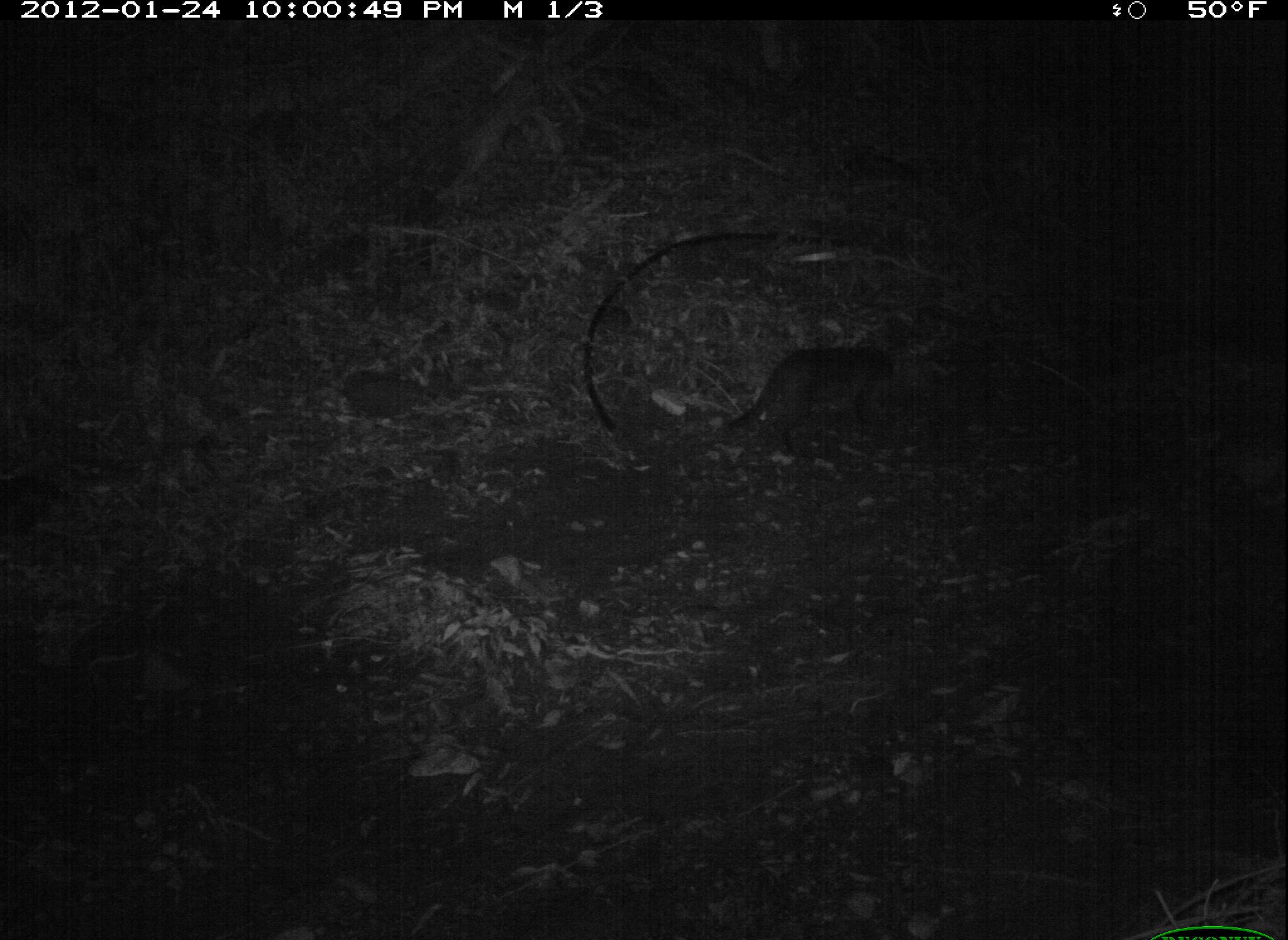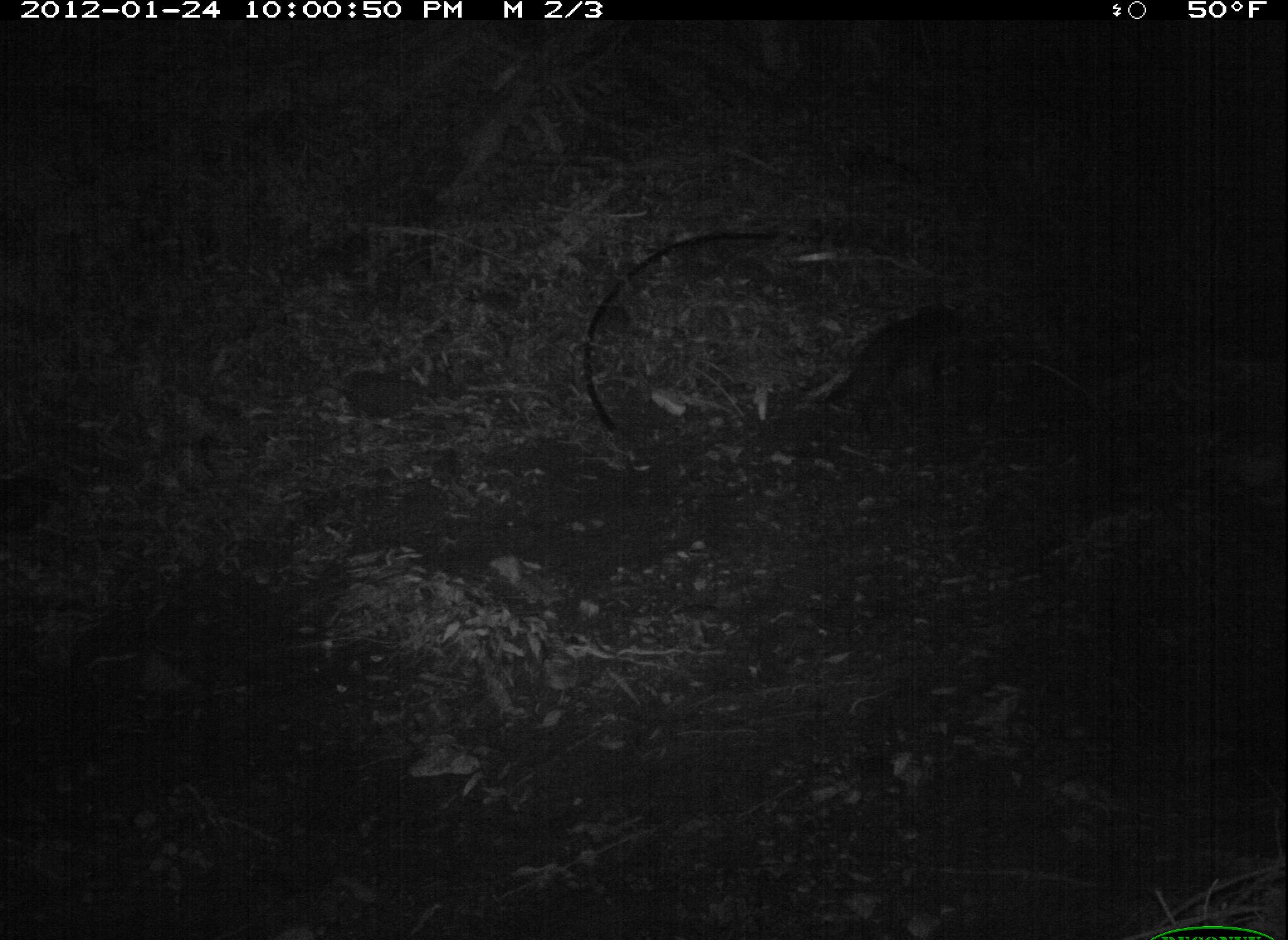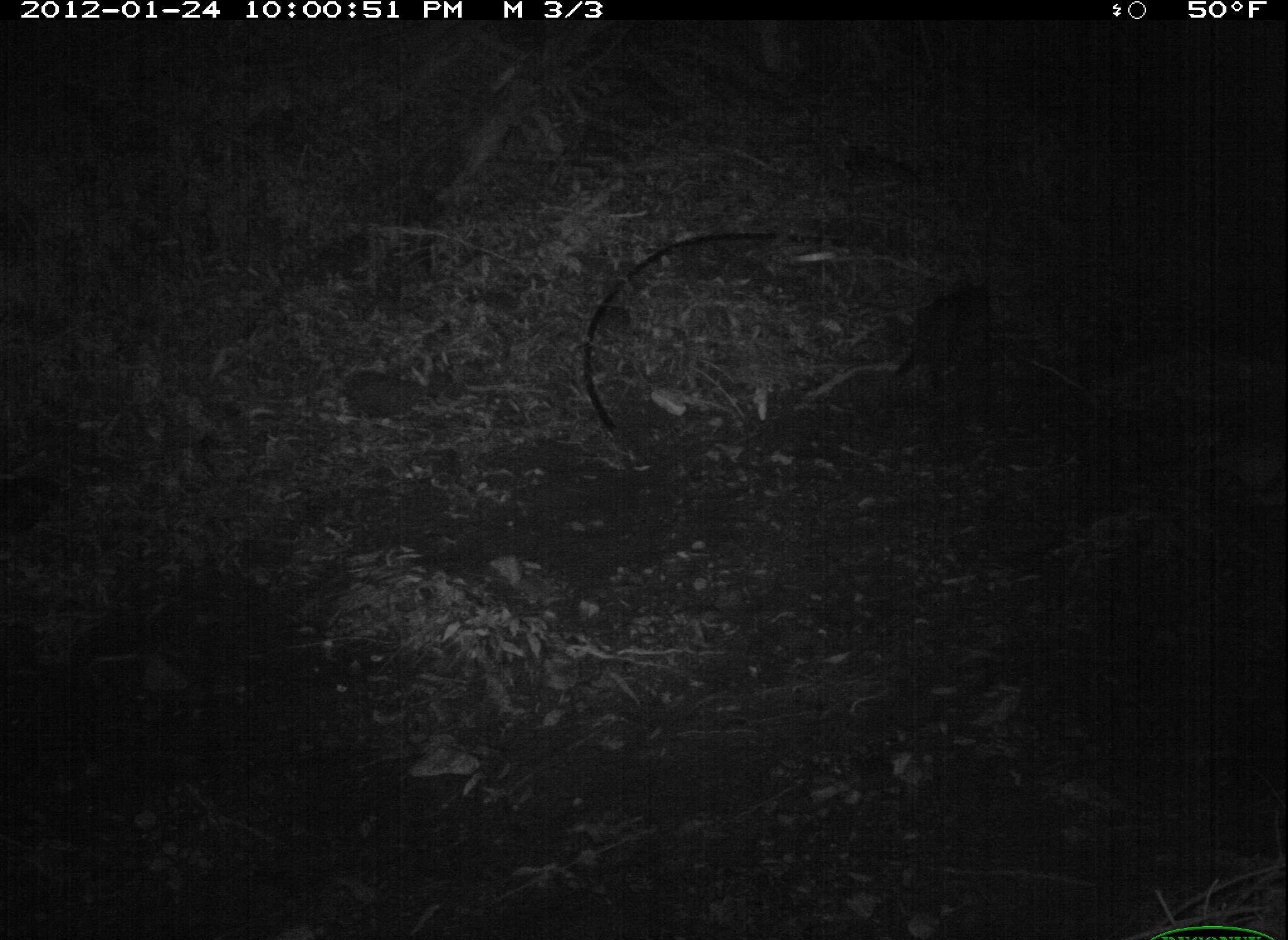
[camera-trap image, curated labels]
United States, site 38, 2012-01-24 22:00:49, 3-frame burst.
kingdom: Animalia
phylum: Chordata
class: Mammalia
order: Didelphimorphia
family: Didelphidae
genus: Didelphis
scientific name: Didelphis virginiana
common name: virginia opossum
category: opossum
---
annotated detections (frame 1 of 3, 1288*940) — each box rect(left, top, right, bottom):
opossum: rect(727, 336, 919, 459)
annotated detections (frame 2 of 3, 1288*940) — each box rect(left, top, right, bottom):
opossum: rect(811, 295, 997, 437)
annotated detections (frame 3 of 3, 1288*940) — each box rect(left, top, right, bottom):
opossum: rect(890, 276, 1010, 395)